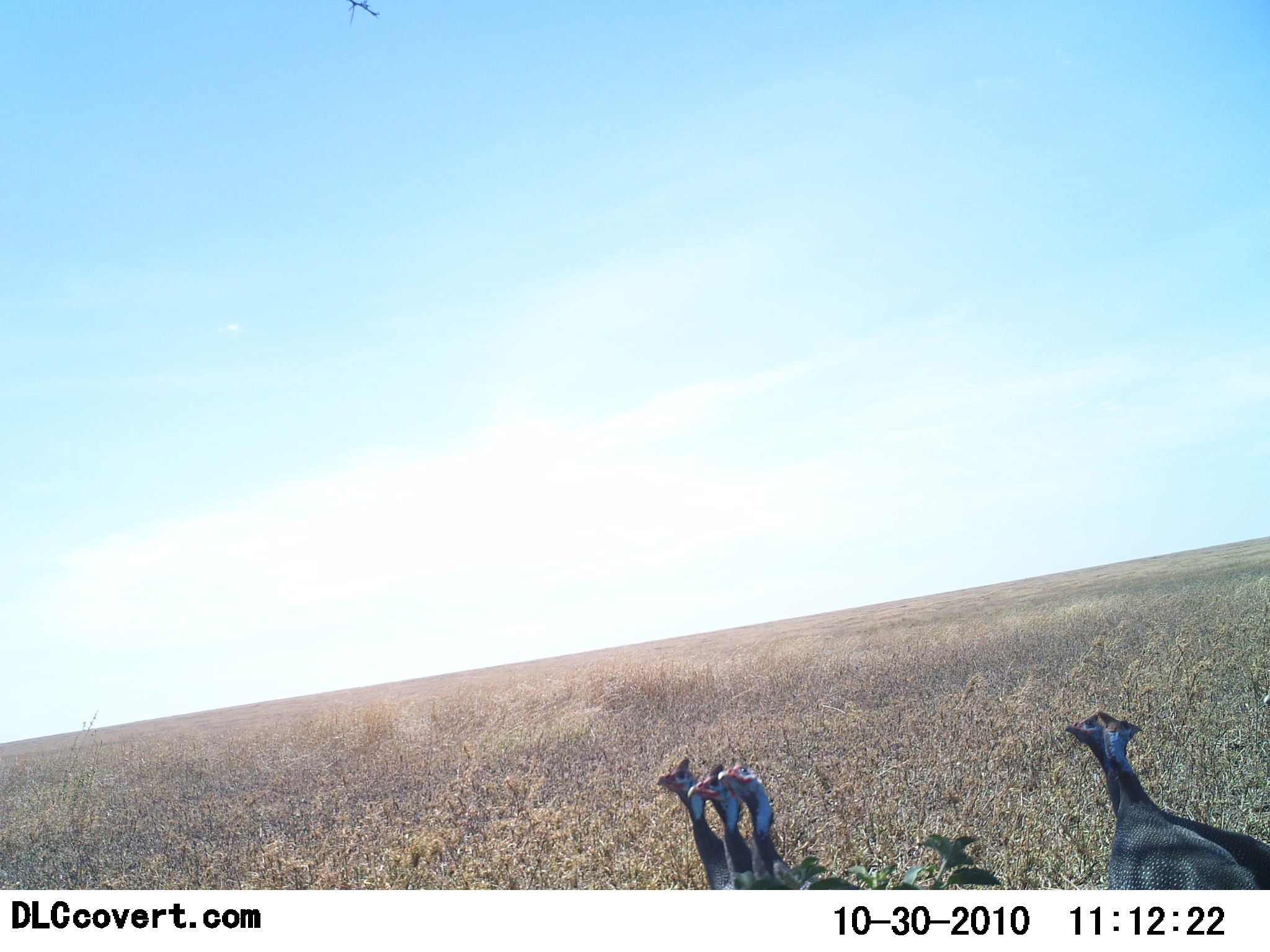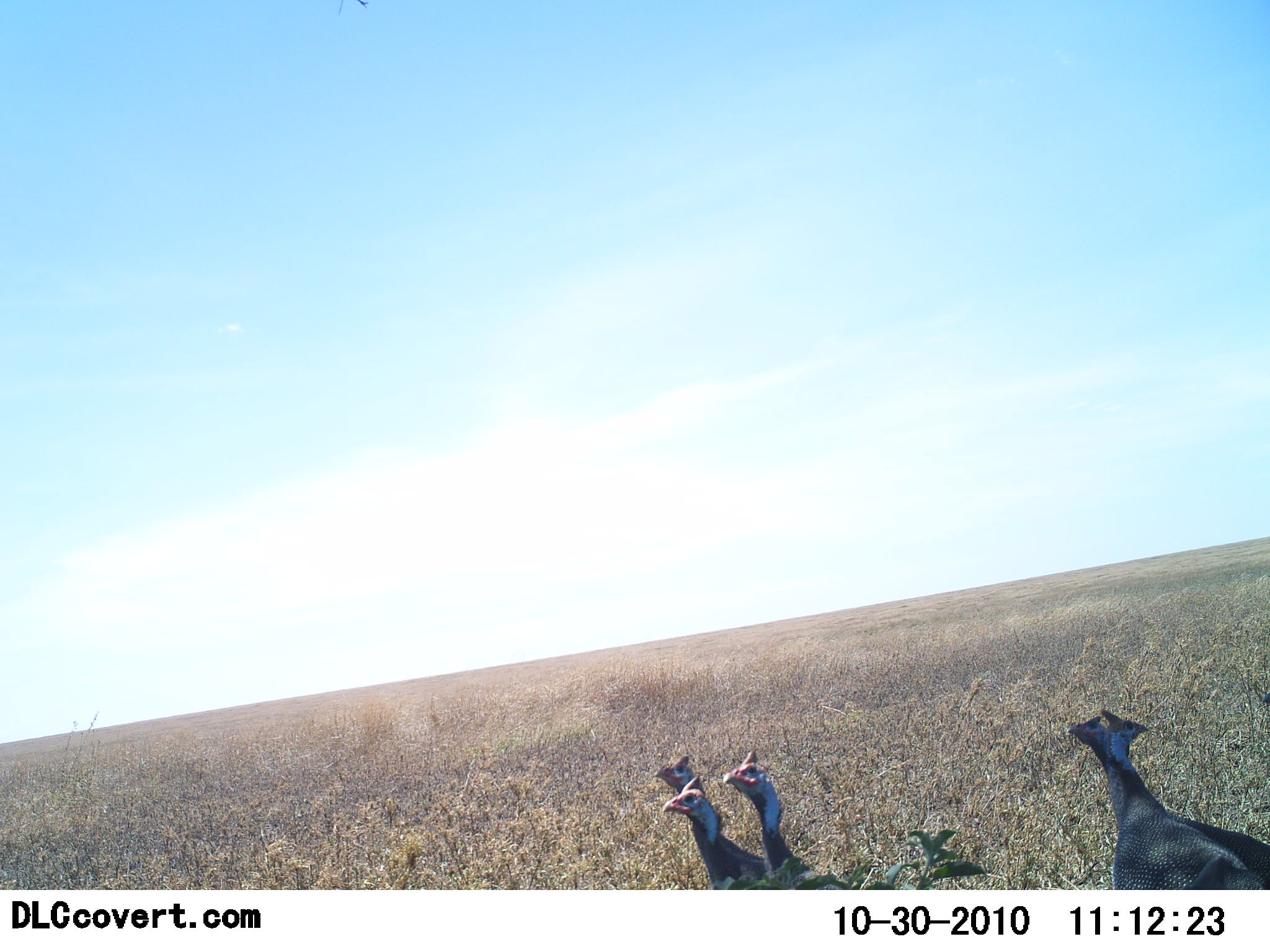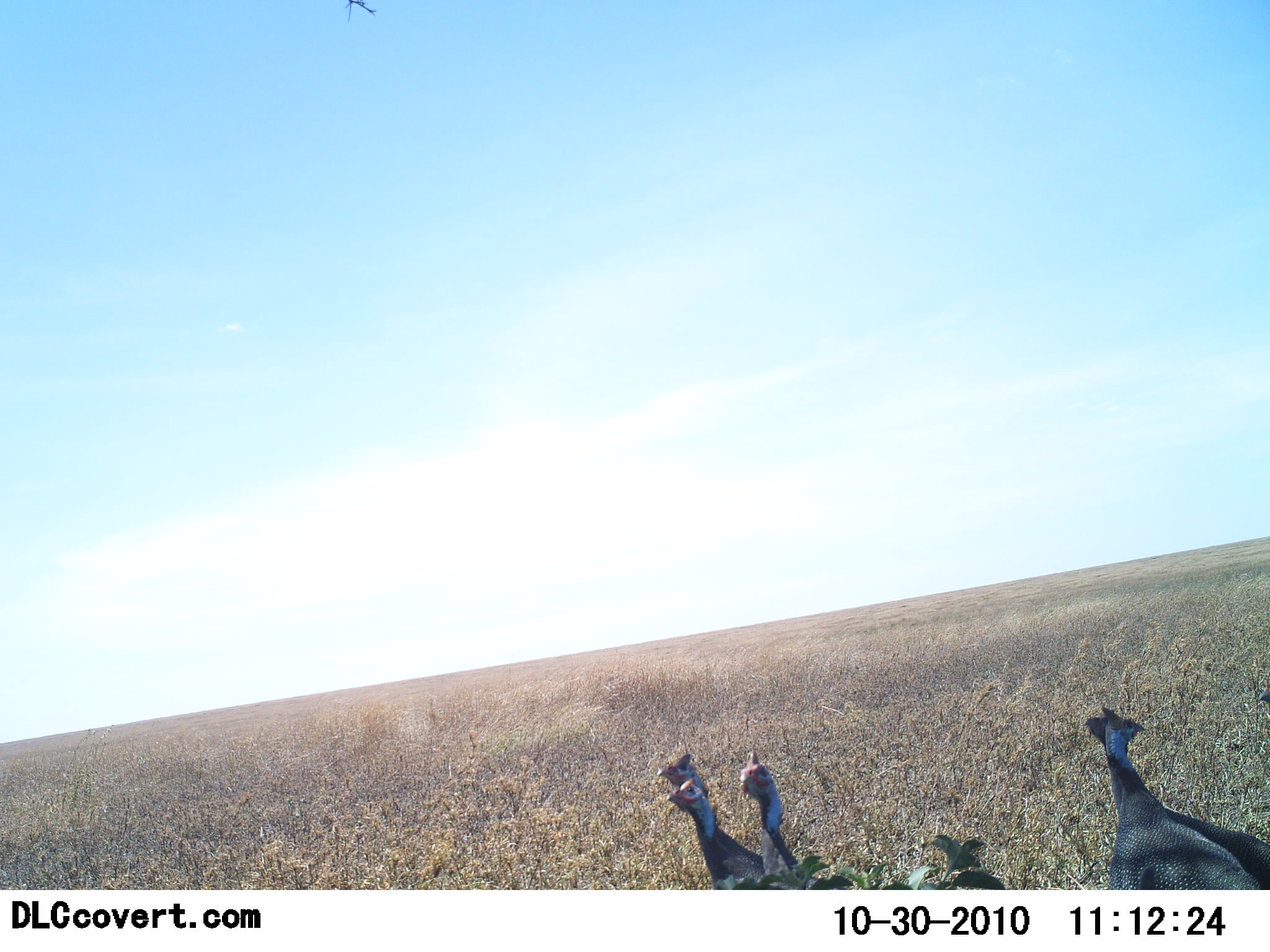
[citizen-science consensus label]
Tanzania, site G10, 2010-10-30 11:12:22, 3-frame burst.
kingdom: Animalia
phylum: Chordata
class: Aves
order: Galliformes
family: Numididae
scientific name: Numididae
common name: guinea fowl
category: guineafowl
Guineafowl (guinea fowl) (Numididae), count 5. Behavior (volunteer vote fractions): standing 84%, resting 5%, moving 11%, interacting 0%. Young present (vote fraction): 0%. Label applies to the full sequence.